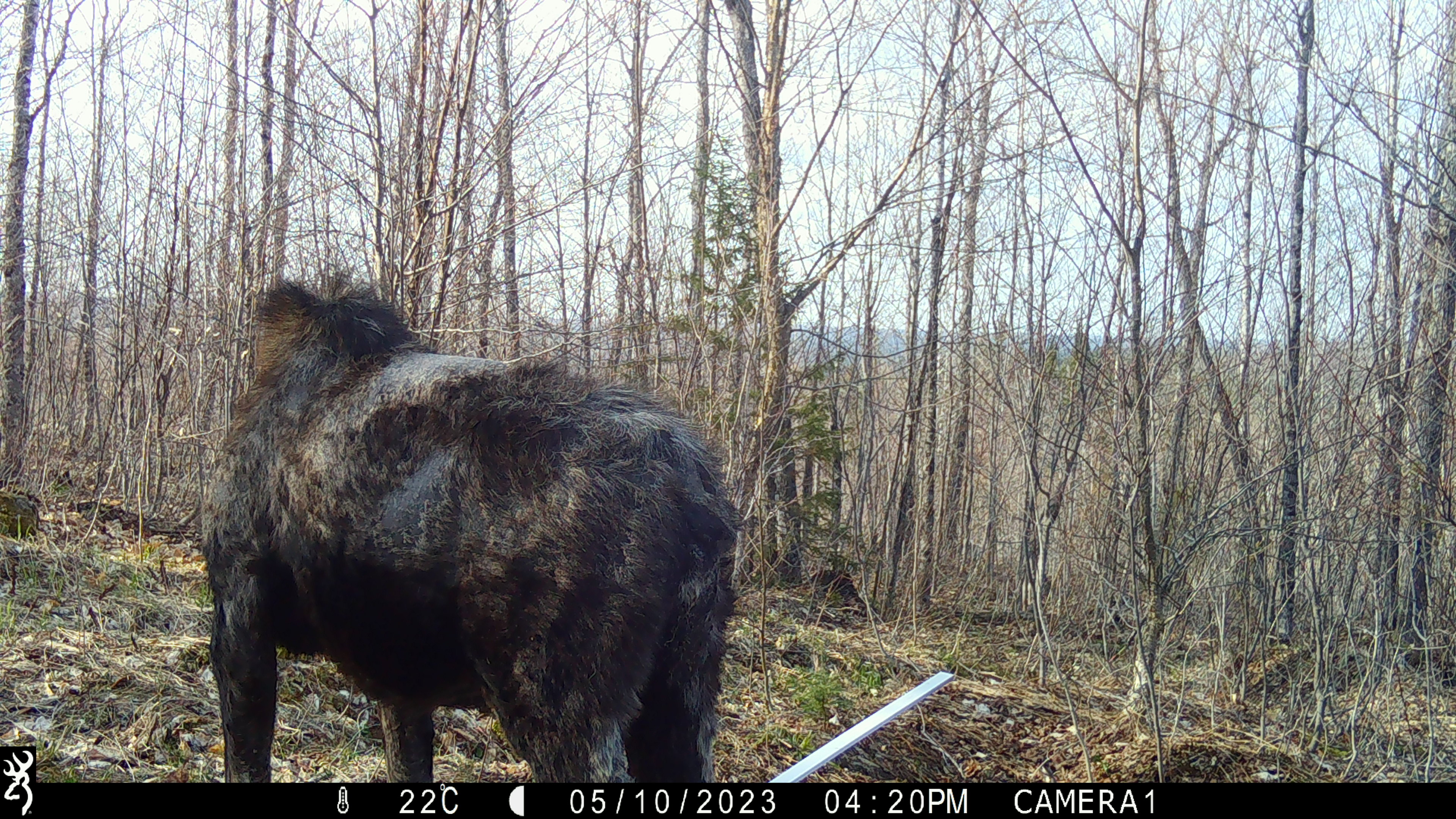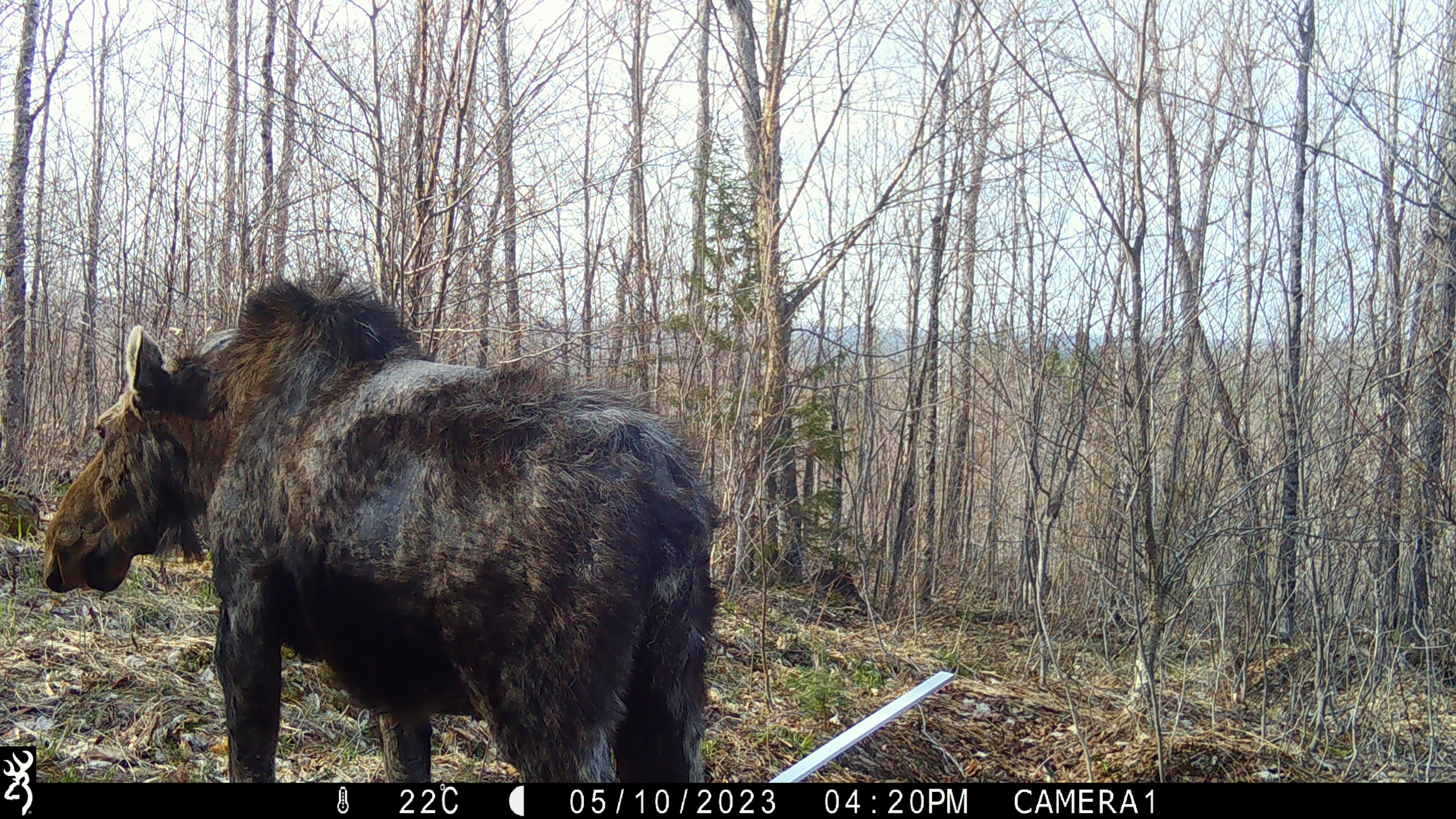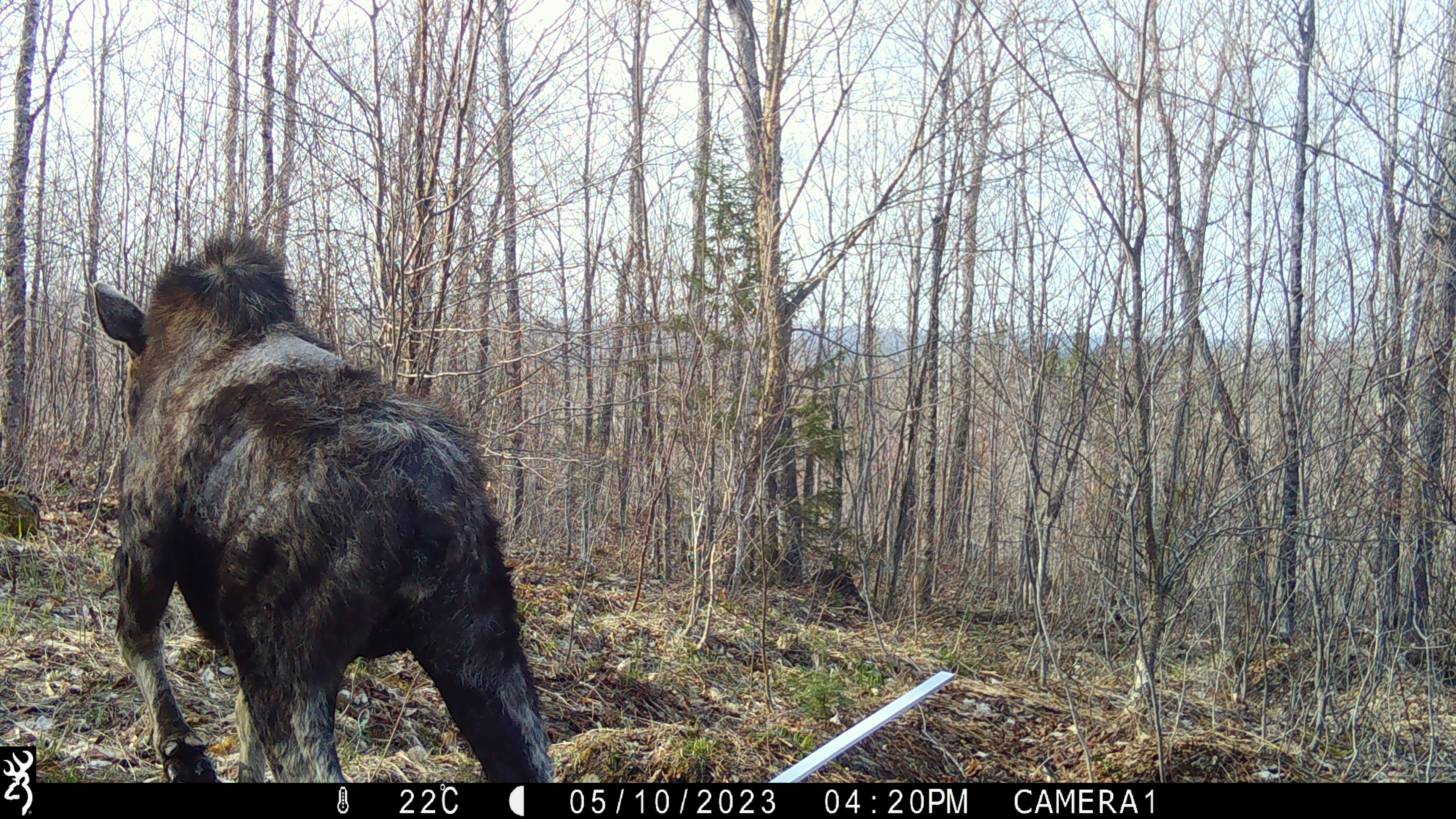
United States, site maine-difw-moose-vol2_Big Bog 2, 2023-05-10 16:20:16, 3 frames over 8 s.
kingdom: Animalia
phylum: Chordata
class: Mammalia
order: Artiodactyla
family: Cervidae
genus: Alces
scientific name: Alces alces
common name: moose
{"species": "moose (Alces alces)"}